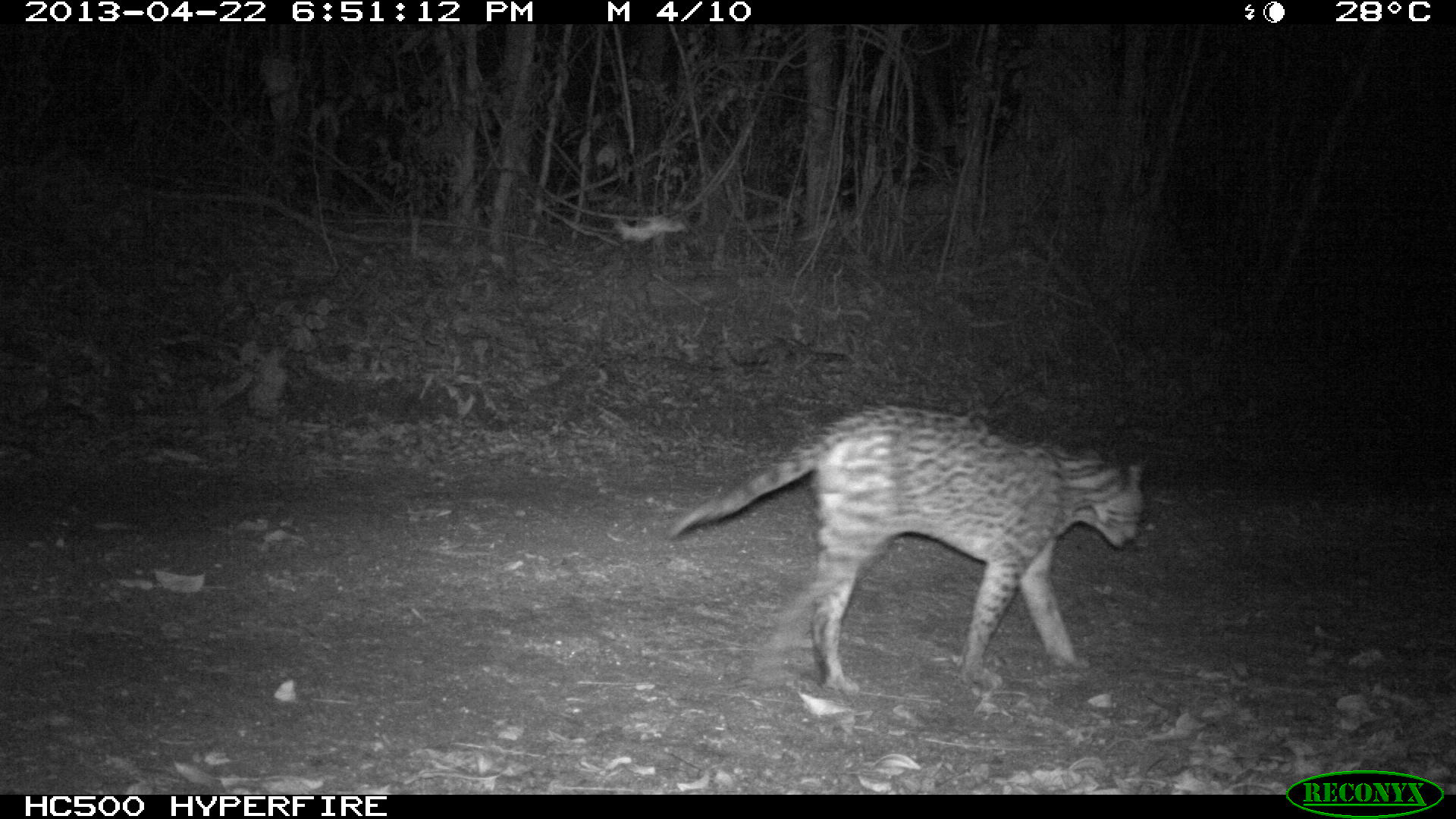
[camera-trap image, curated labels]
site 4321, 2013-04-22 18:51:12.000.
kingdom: Animalia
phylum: Chordata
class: Mammalia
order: Carnivora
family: Felidae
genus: Leopardus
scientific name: Leopardus pardalis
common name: ocelot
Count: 1.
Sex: male.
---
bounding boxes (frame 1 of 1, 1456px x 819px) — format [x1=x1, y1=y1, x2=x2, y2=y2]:
leopardus pardalis: [x1=661, y1=398, x2=1148, y2=694]